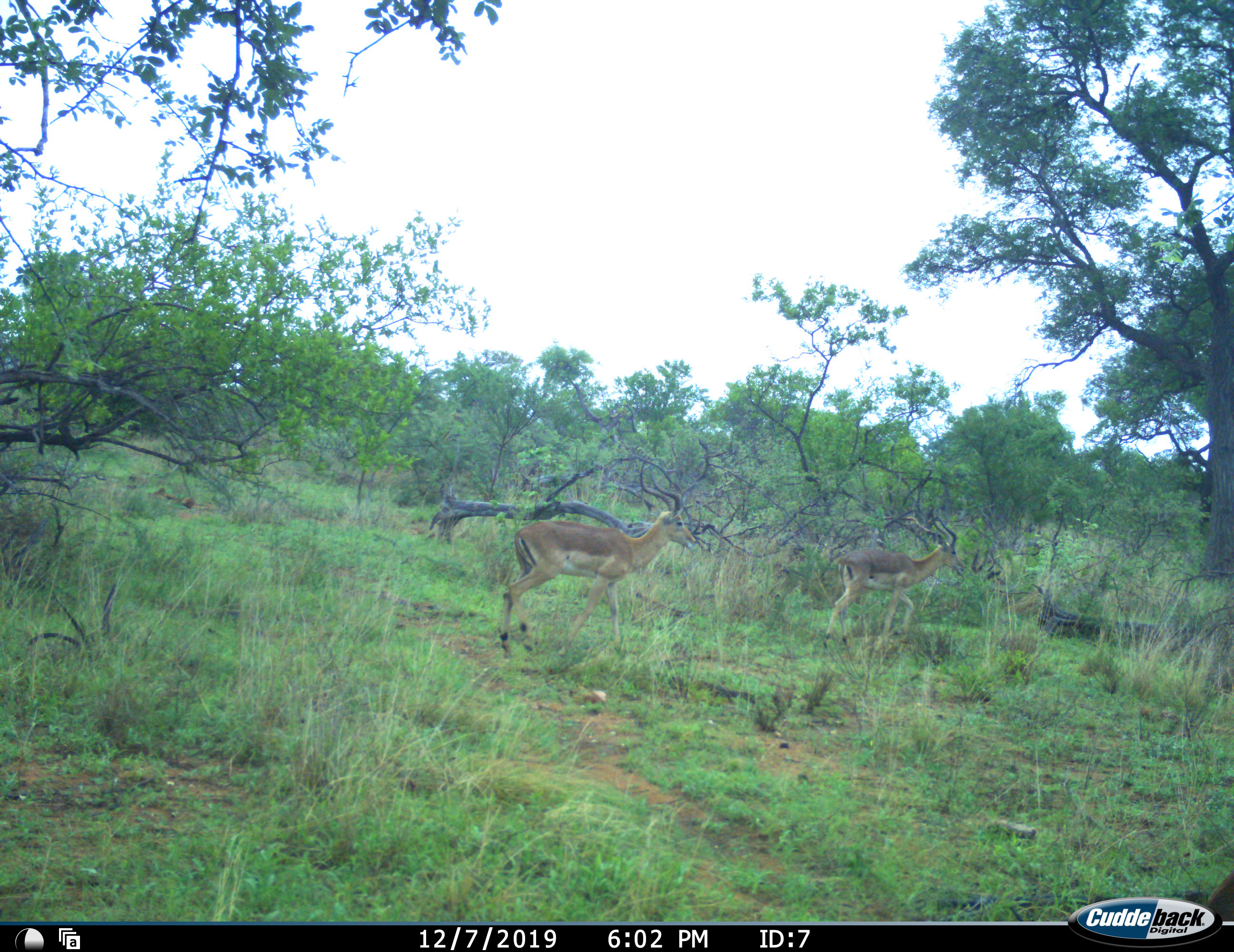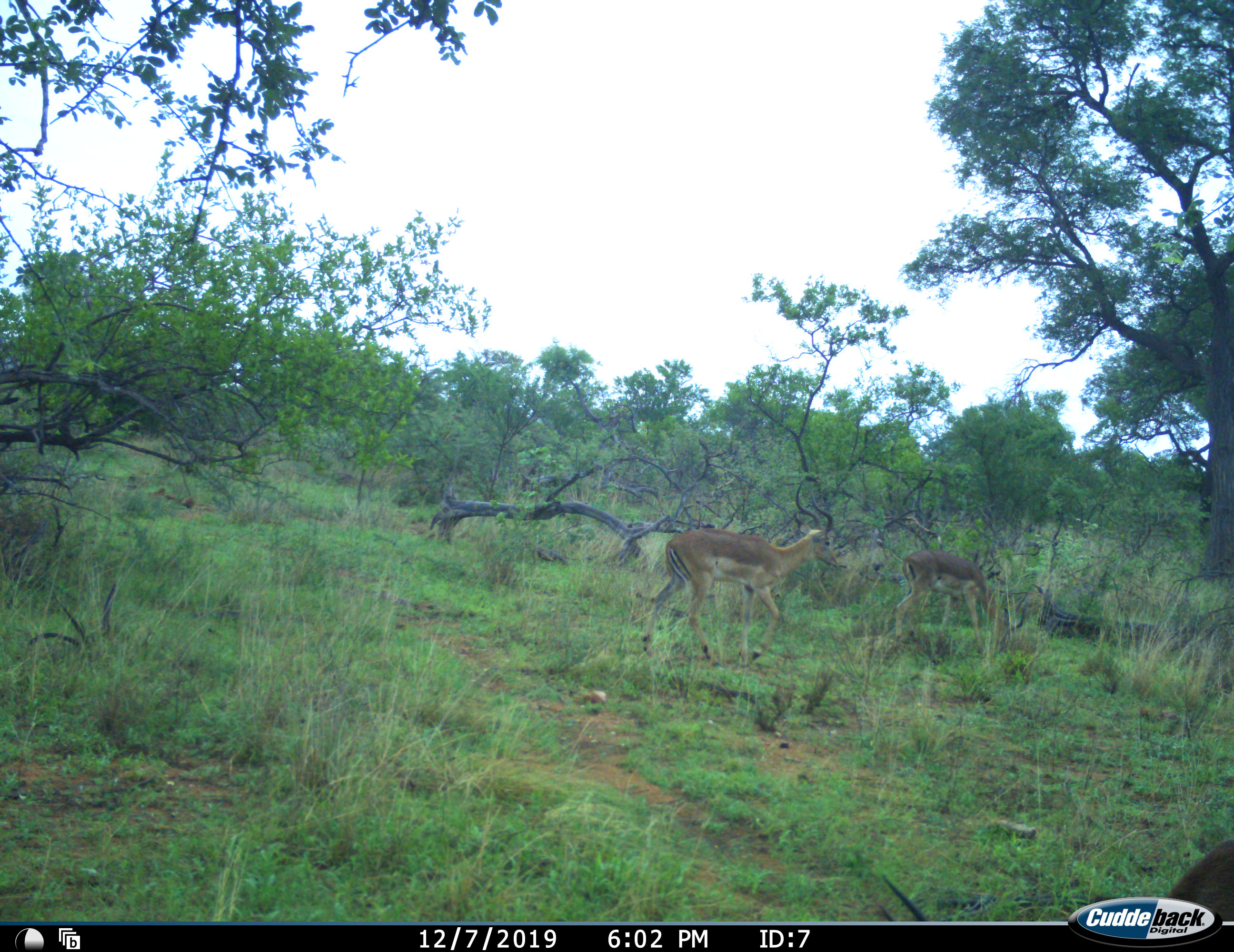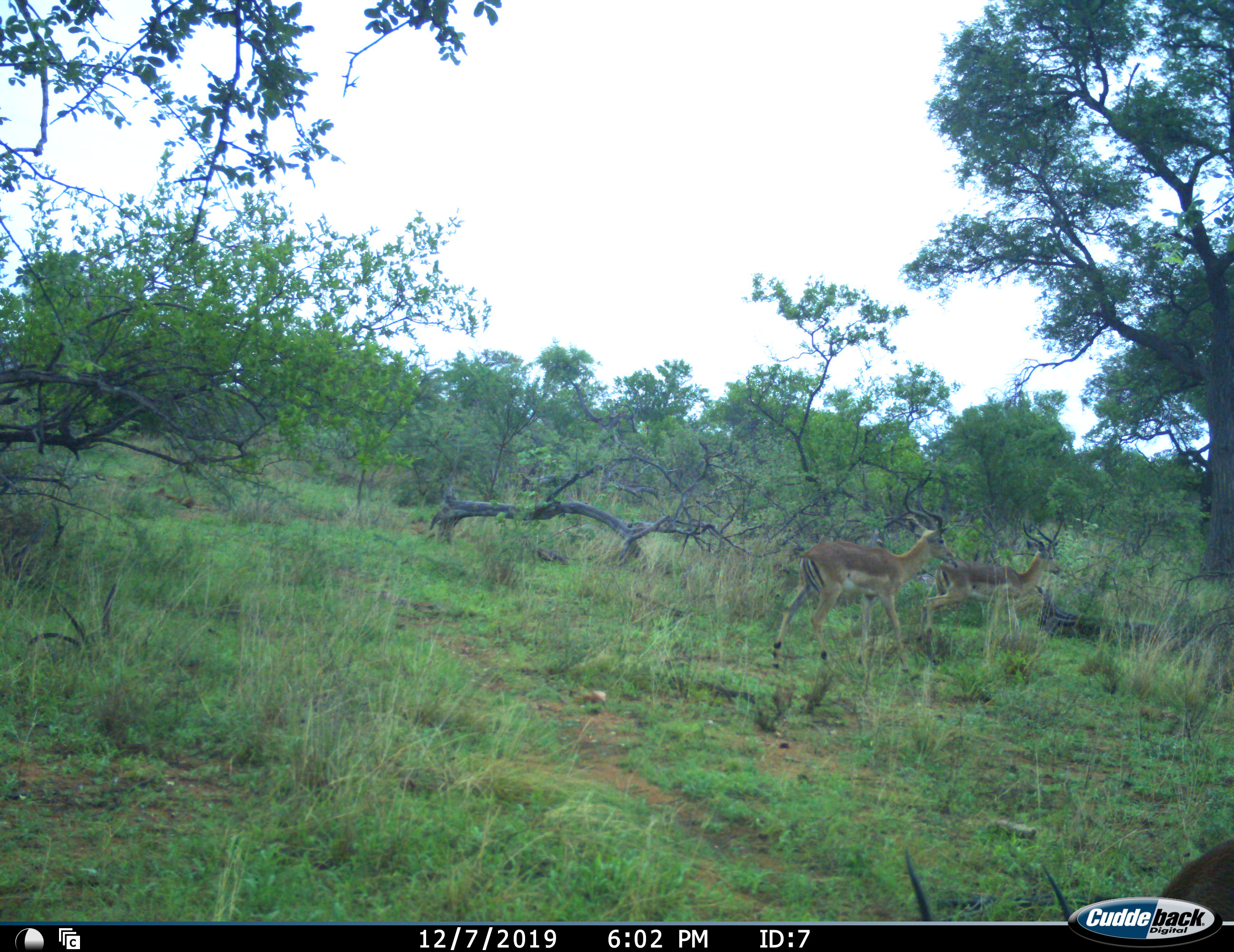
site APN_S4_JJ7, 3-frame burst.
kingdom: Animalia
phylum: Chordata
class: Mammalia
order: Artiodactyla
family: Bovidae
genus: Aepyceros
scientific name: Aepyceros melampus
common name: impala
Impala (Aepyceros melampus), count 3. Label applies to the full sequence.